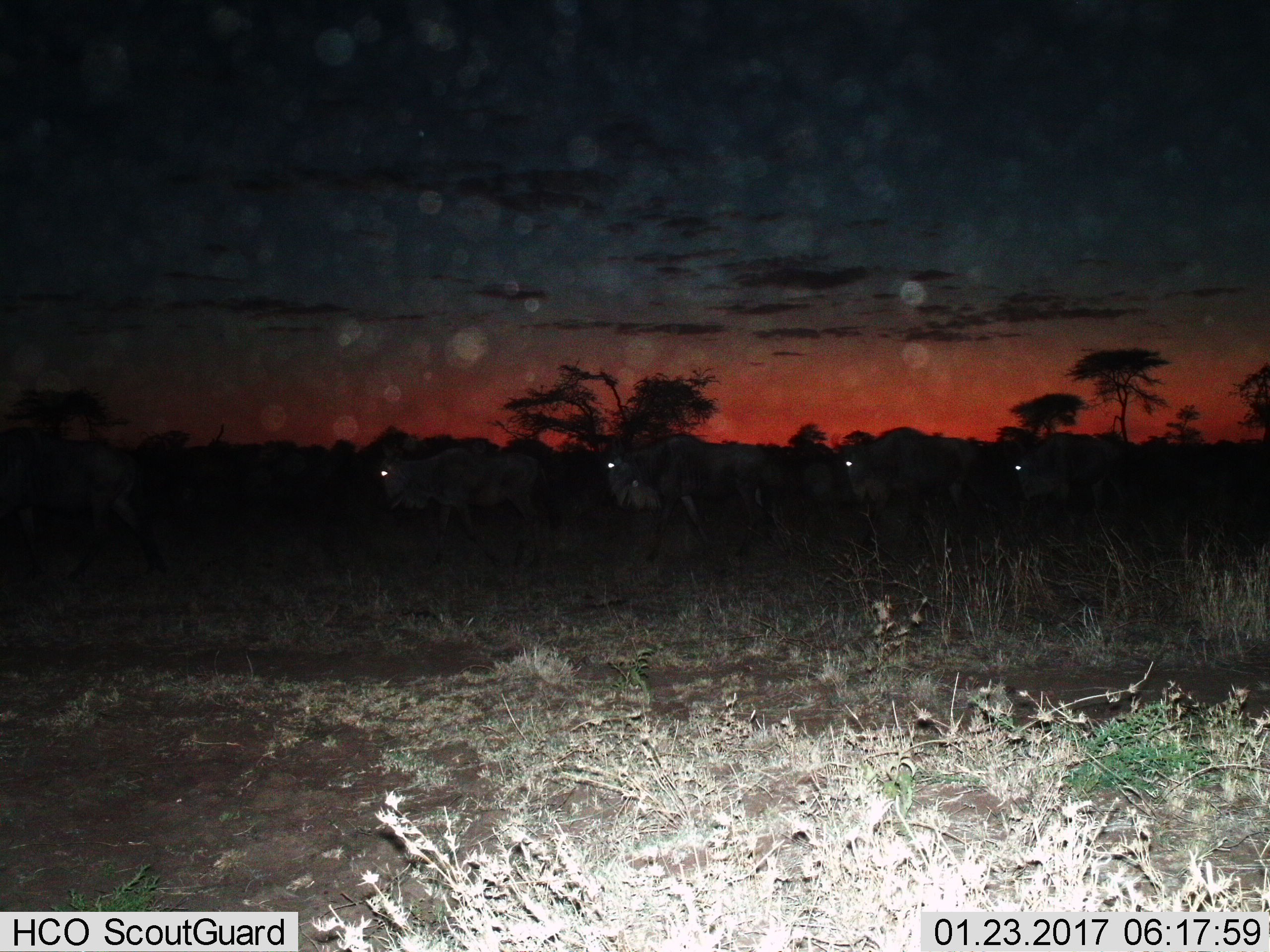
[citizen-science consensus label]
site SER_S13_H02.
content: unidentified animal